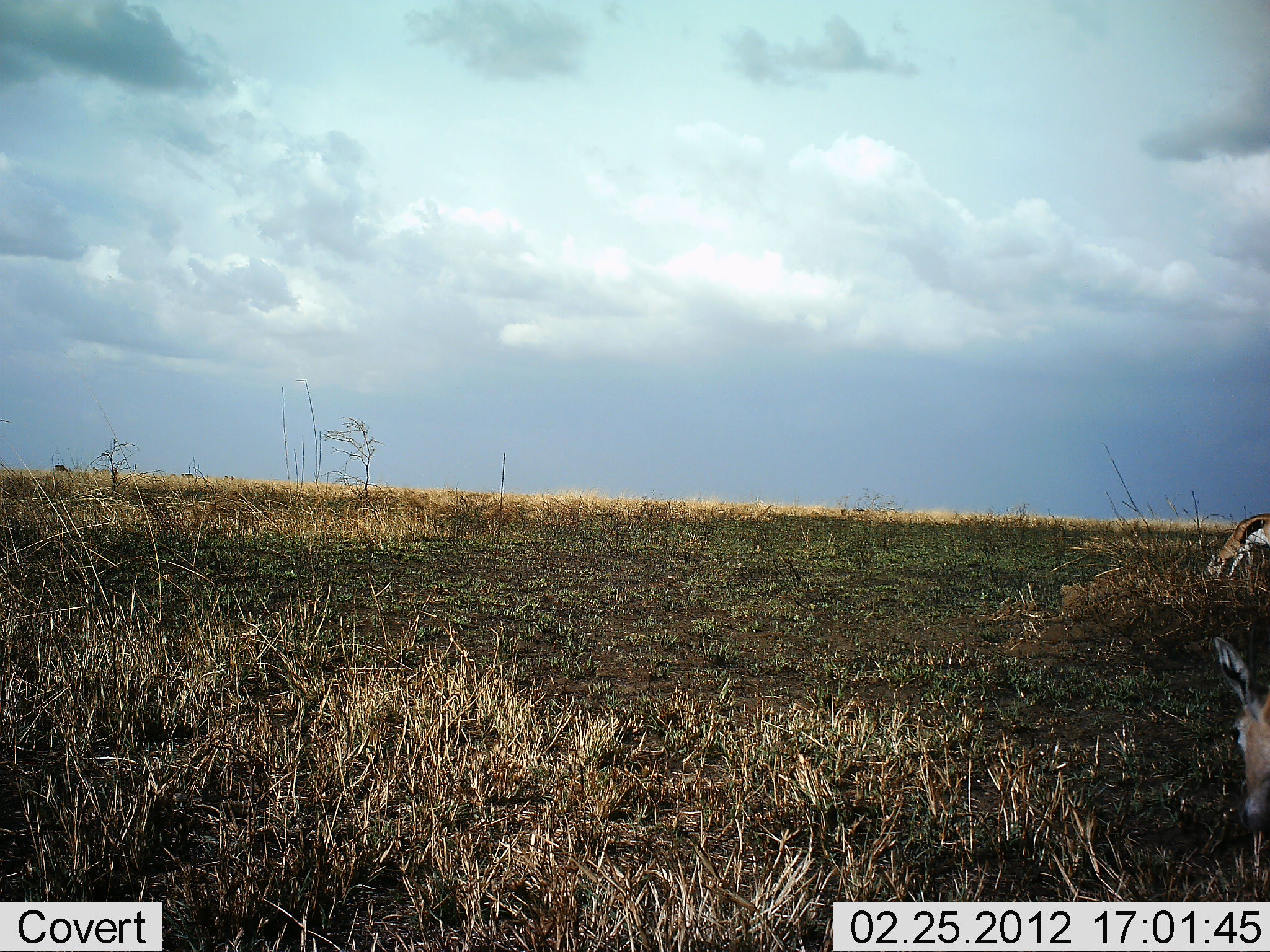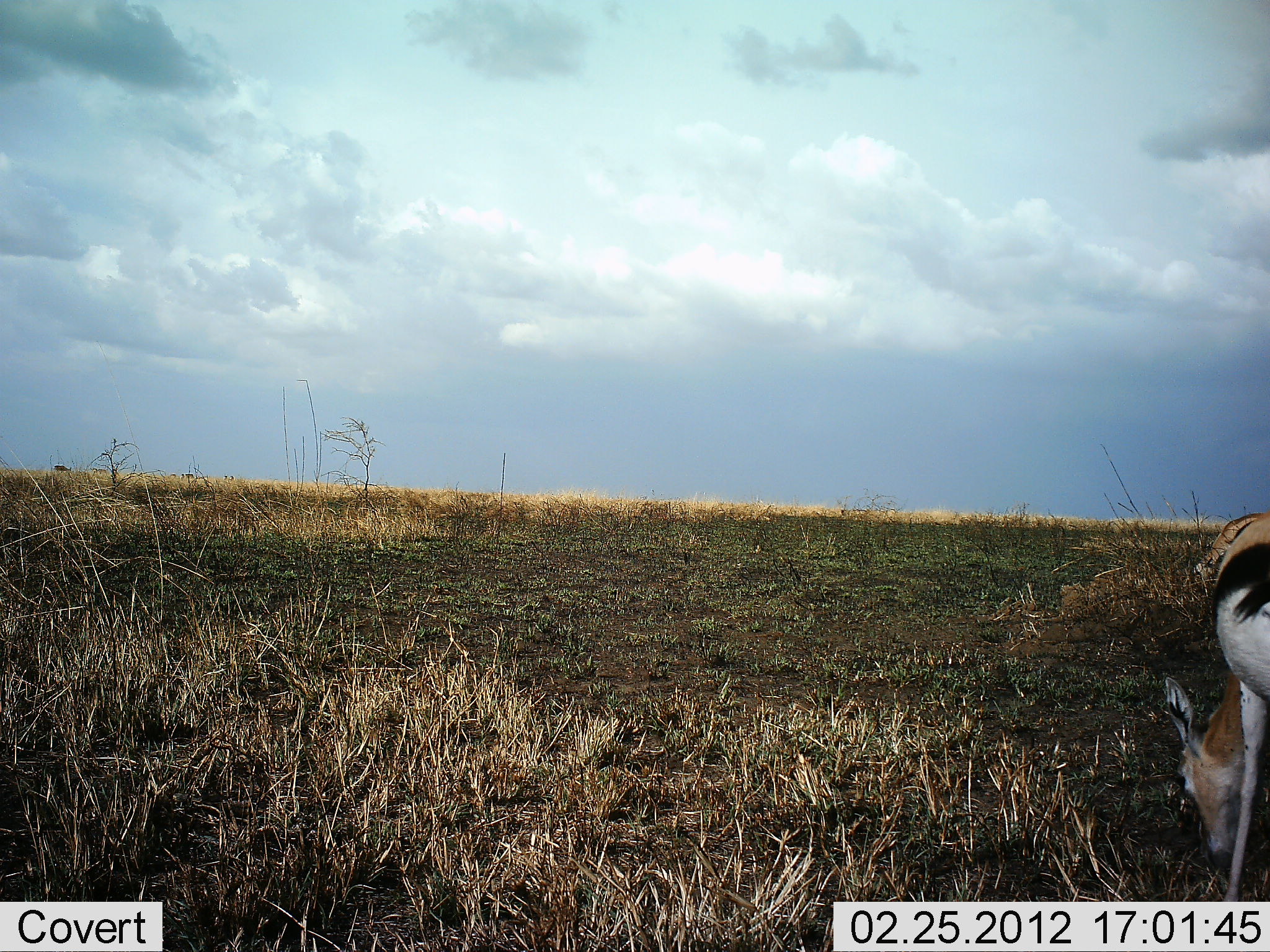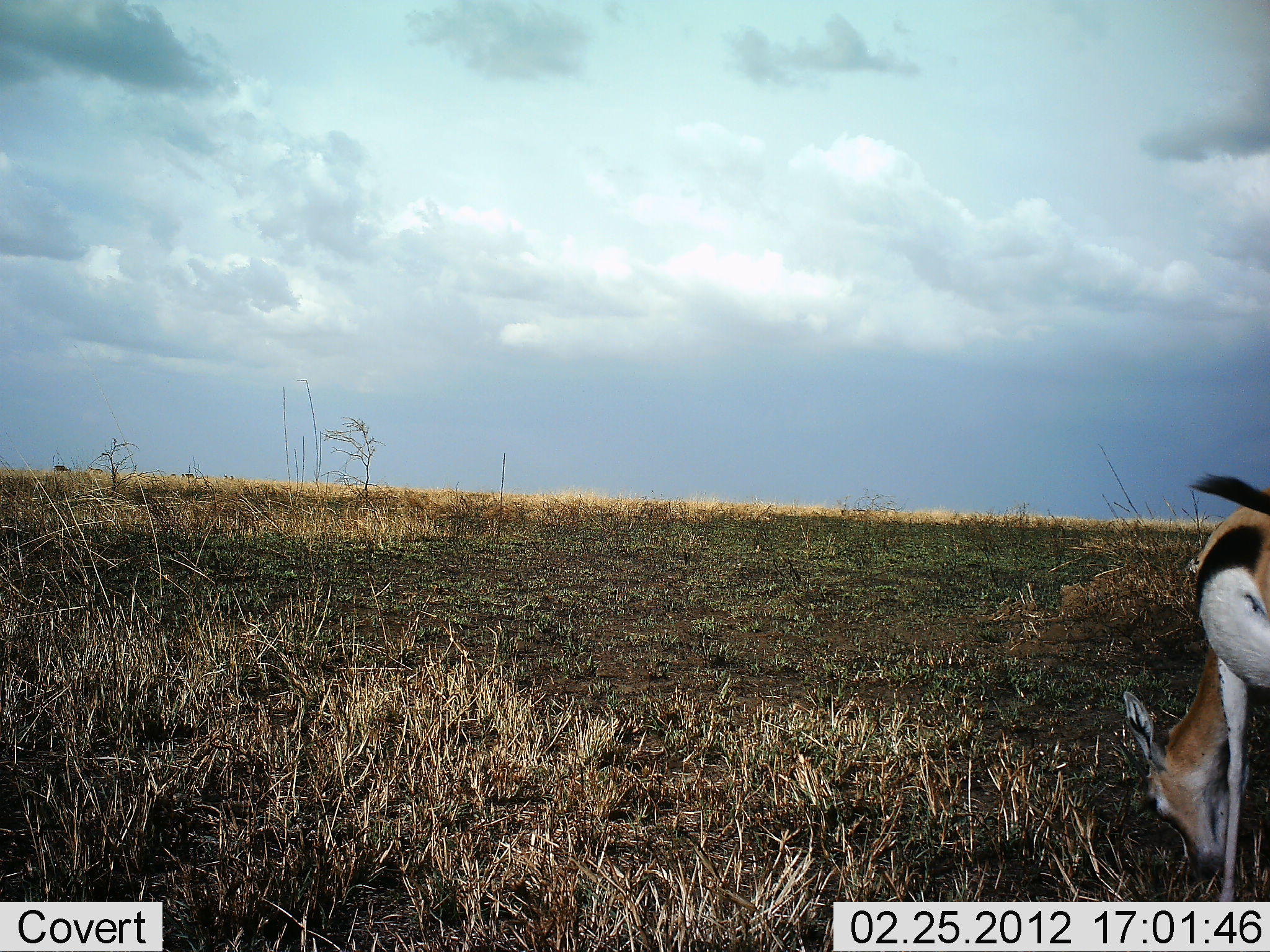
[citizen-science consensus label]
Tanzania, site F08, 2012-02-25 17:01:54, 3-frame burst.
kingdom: Animalia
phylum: Chordata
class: Mammalia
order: Artiodactyla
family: Bovidae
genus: Eudorcas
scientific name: Eudorcas thomsonii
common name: thomson's gazelle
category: gazellethomsons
Gazellethomsons (thomson's gazelle) (Eudorcas thomsonii), count 1. Behavior (volunteer vote fractions): standing 20%, resting 0%, moving 0%, interacting 0%. Young present (vote fraction): 0%. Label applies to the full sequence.